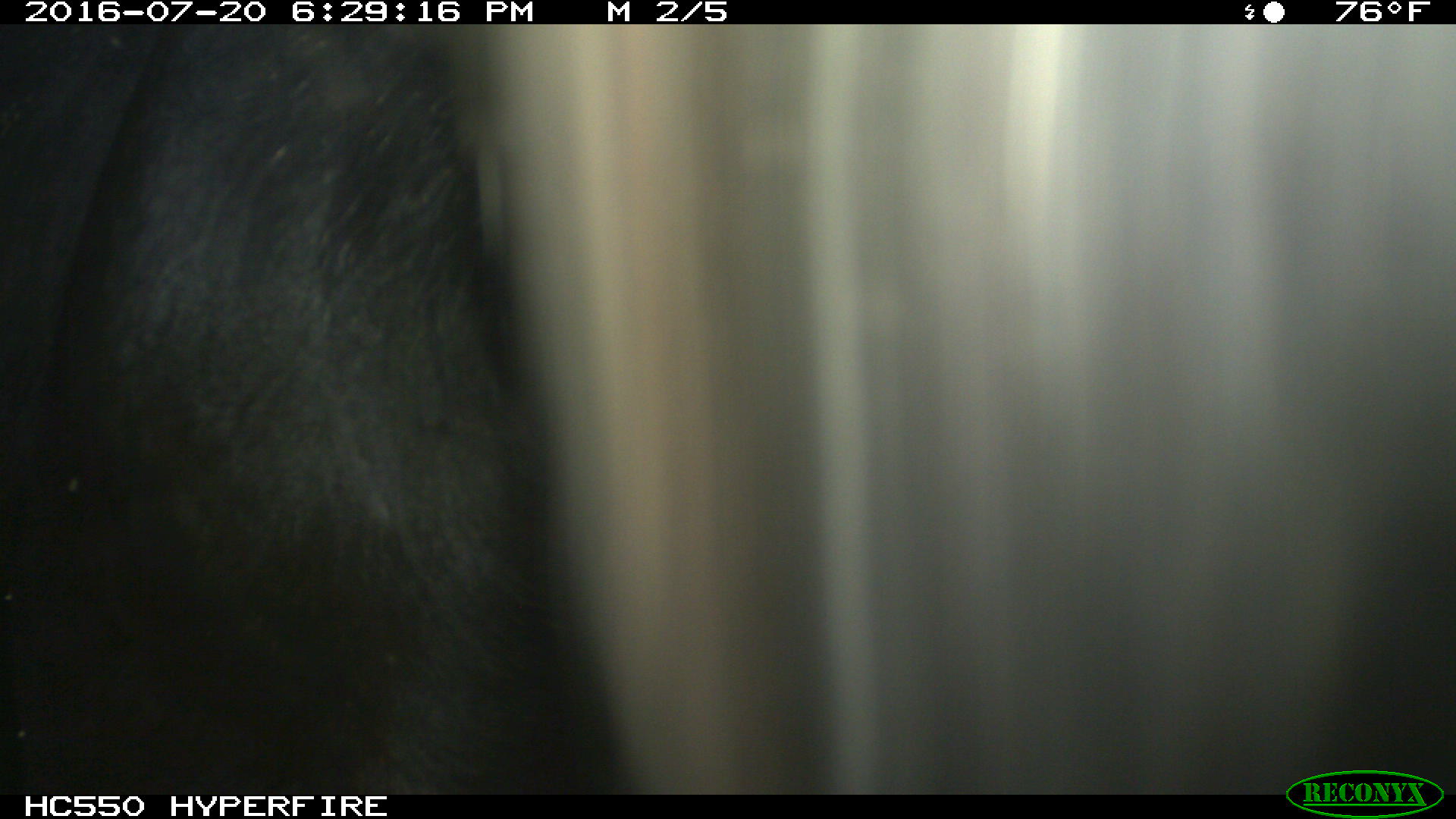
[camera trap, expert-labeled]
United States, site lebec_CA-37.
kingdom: Animalia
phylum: Chordata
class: Mammalia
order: Artiodactyla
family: Bovidae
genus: Bos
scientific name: Bos taurus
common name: domestic cow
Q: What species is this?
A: Bos taurus (domestic cow).